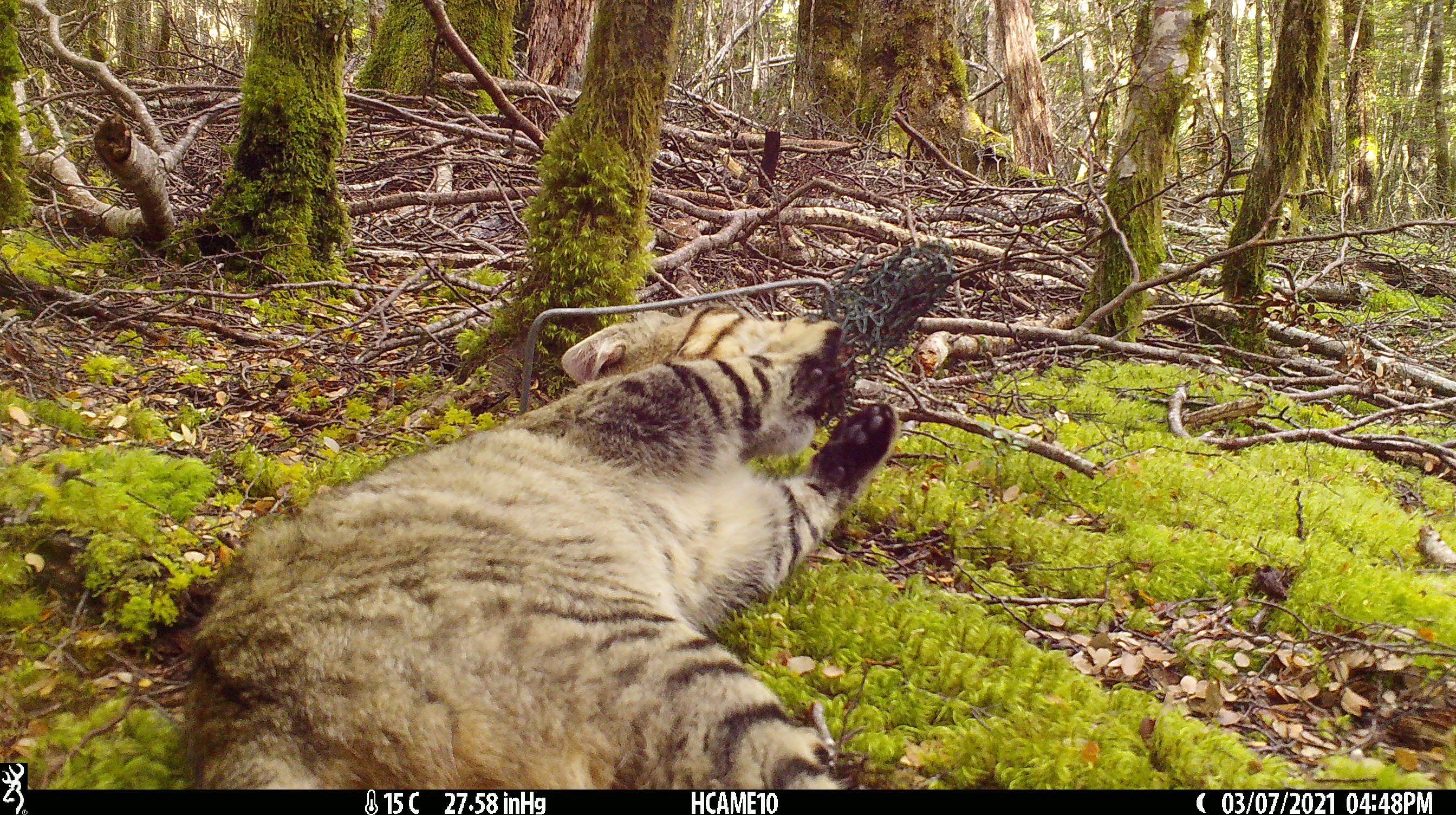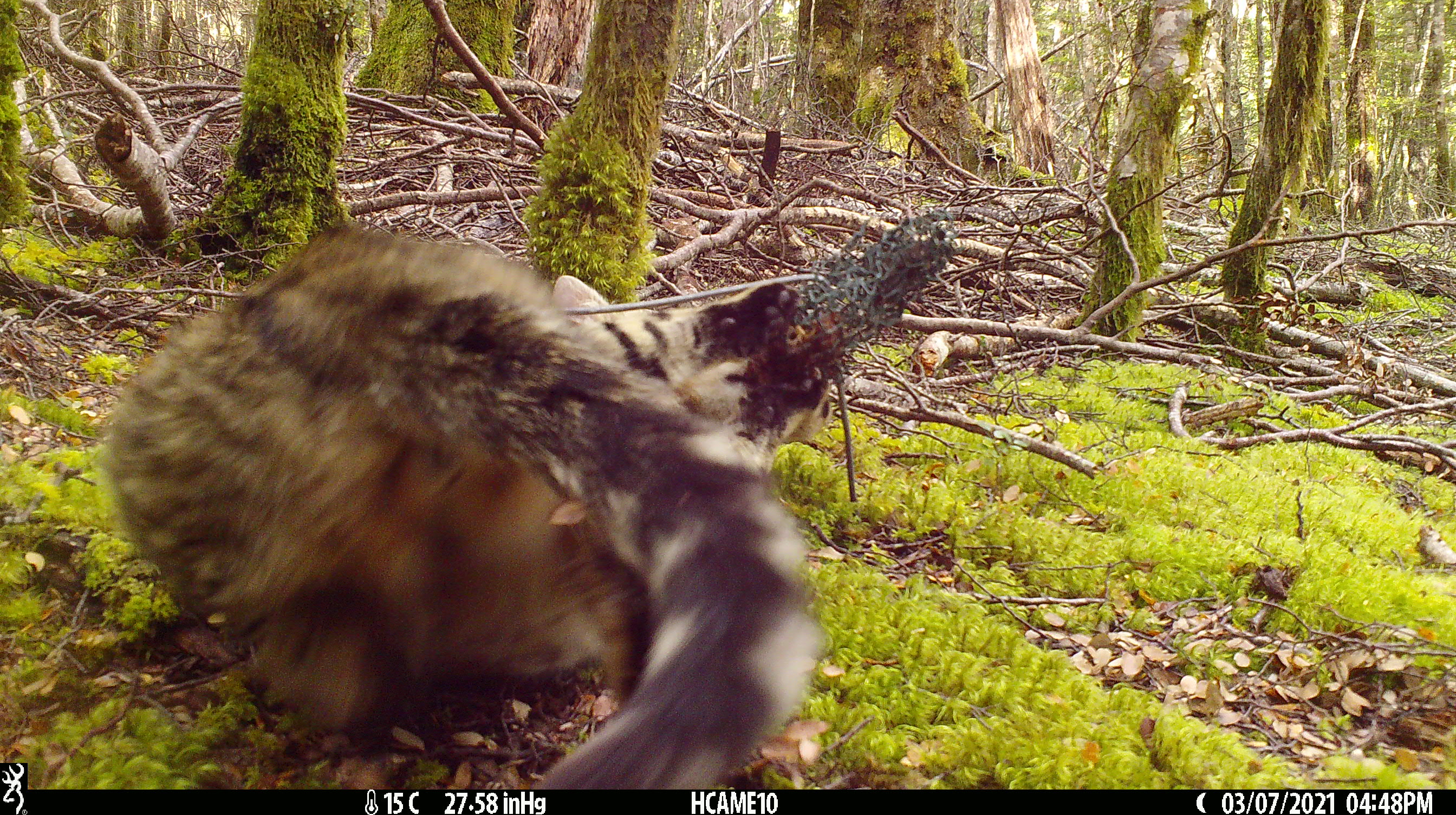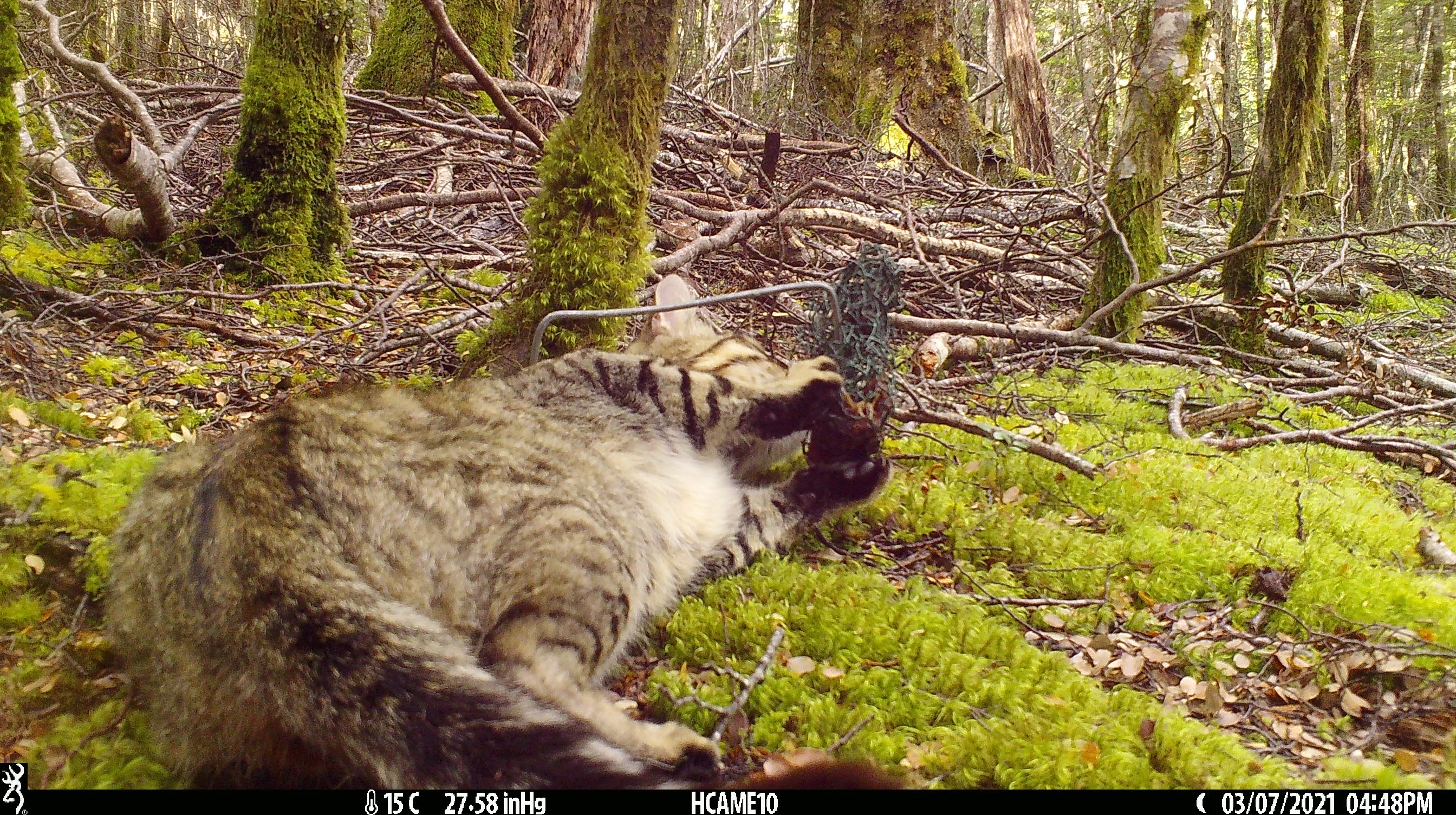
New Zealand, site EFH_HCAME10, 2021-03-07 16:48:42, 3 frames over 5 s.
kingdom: Animalia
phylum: Chordata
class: Mammalia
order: Carnivora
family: Felidae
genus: Felis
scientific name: Felis catus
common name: domestic cat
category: cat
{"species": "cat (domestic cat) (Felis catus)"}